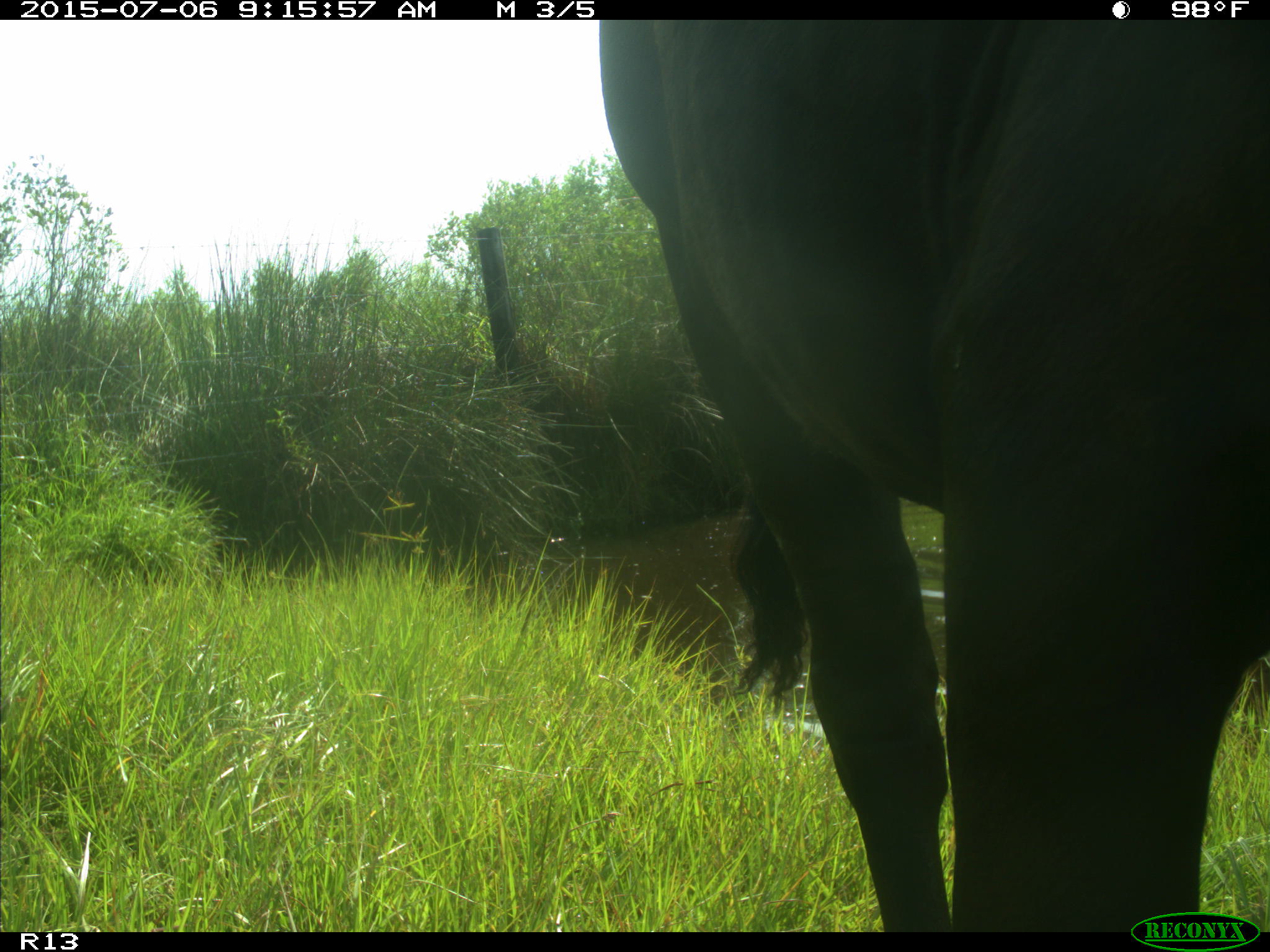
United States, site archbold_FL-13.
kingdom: Animalia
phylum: Chordata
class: Mammalia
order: Artiodactyla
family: Bovidae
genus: Bos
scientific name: Bos taurus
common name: domestic cow